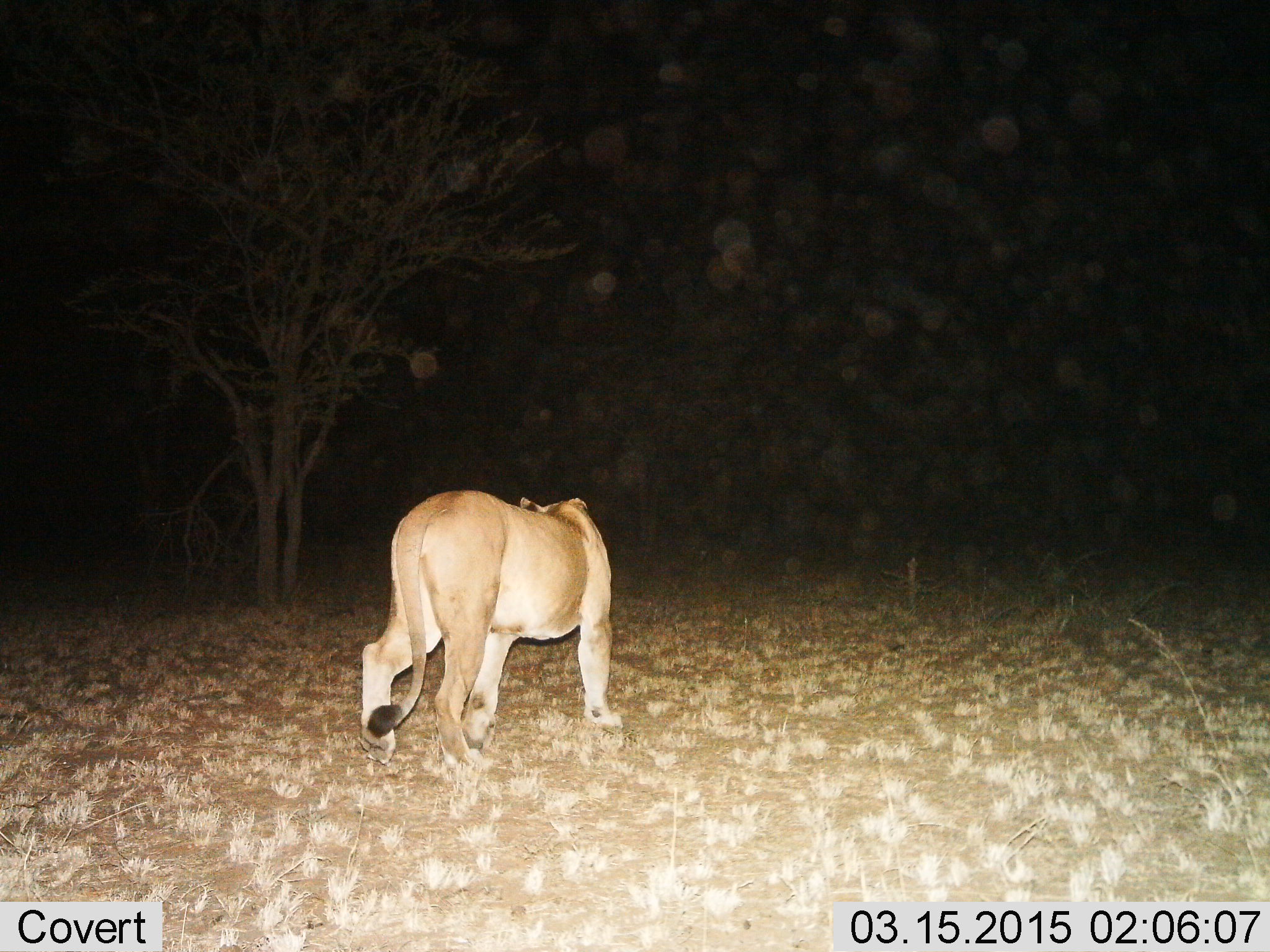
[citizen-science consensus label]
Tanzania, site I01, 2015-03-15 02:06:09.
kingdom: Animalia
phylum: Chordata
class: Mammalia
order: Carnivora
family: Felidae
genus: Panthera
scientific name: Panthera leo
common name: lion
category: lionfemale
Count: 1.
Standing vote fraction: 10%.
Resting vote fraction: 0%.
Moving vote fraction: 90%.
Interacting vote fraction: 0%.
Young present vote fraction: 0%.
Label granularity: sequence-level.